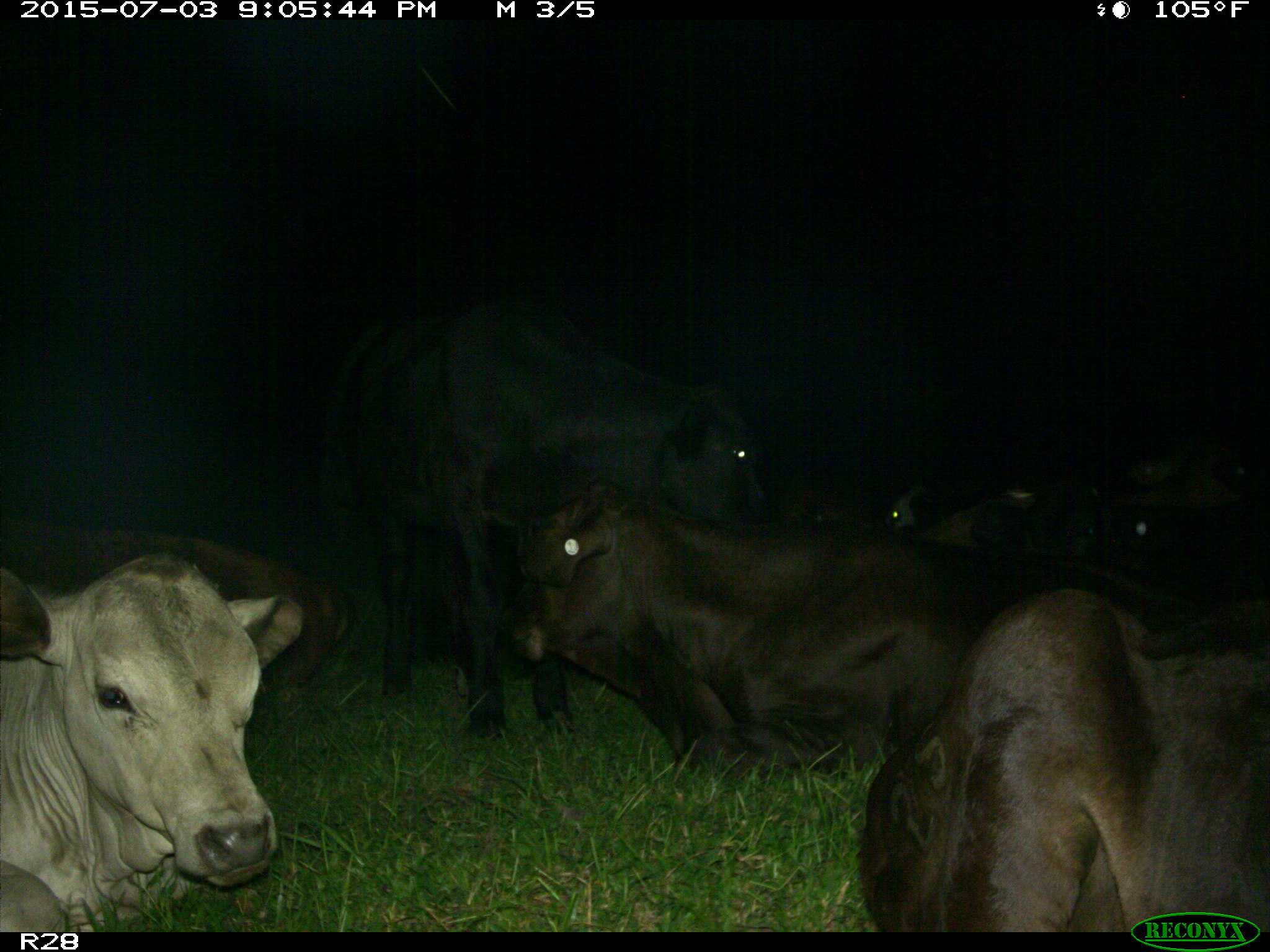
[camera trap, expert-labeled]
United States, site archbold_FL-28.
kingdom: Animalia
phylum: Chordata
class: Mammalia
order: Artiodactyla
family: Bovidae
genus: Bos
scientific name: Bos taurus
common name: domestic cow